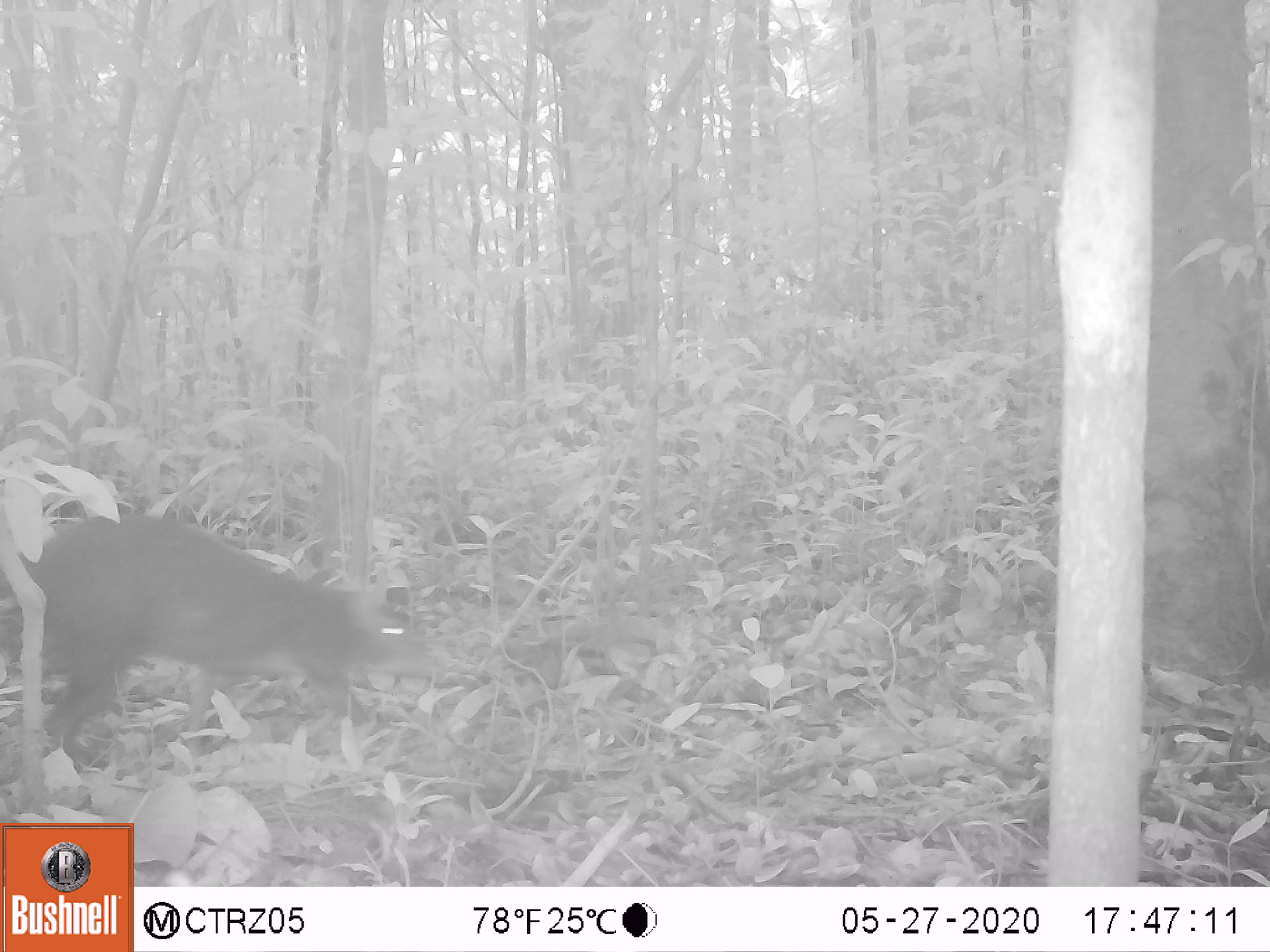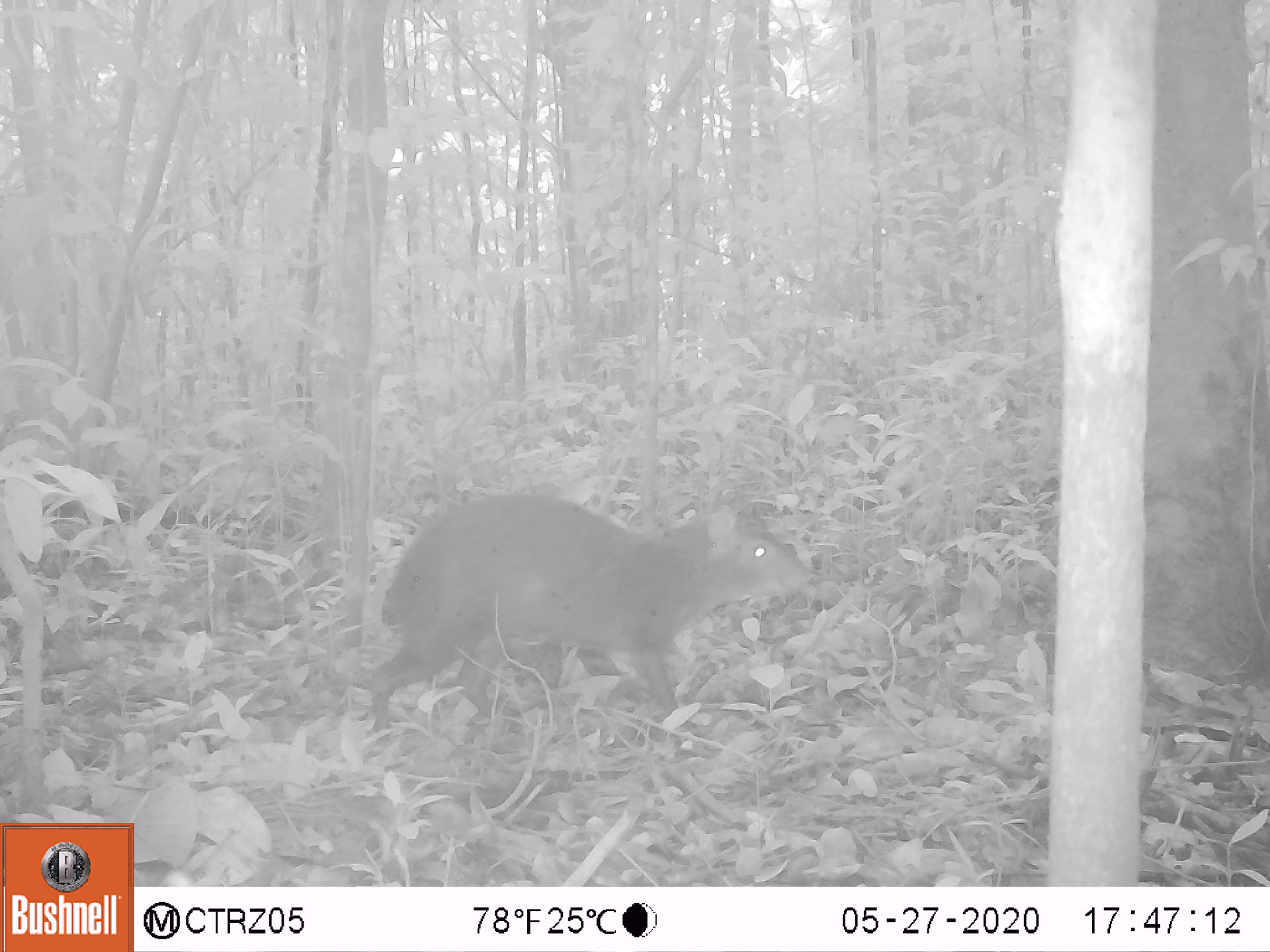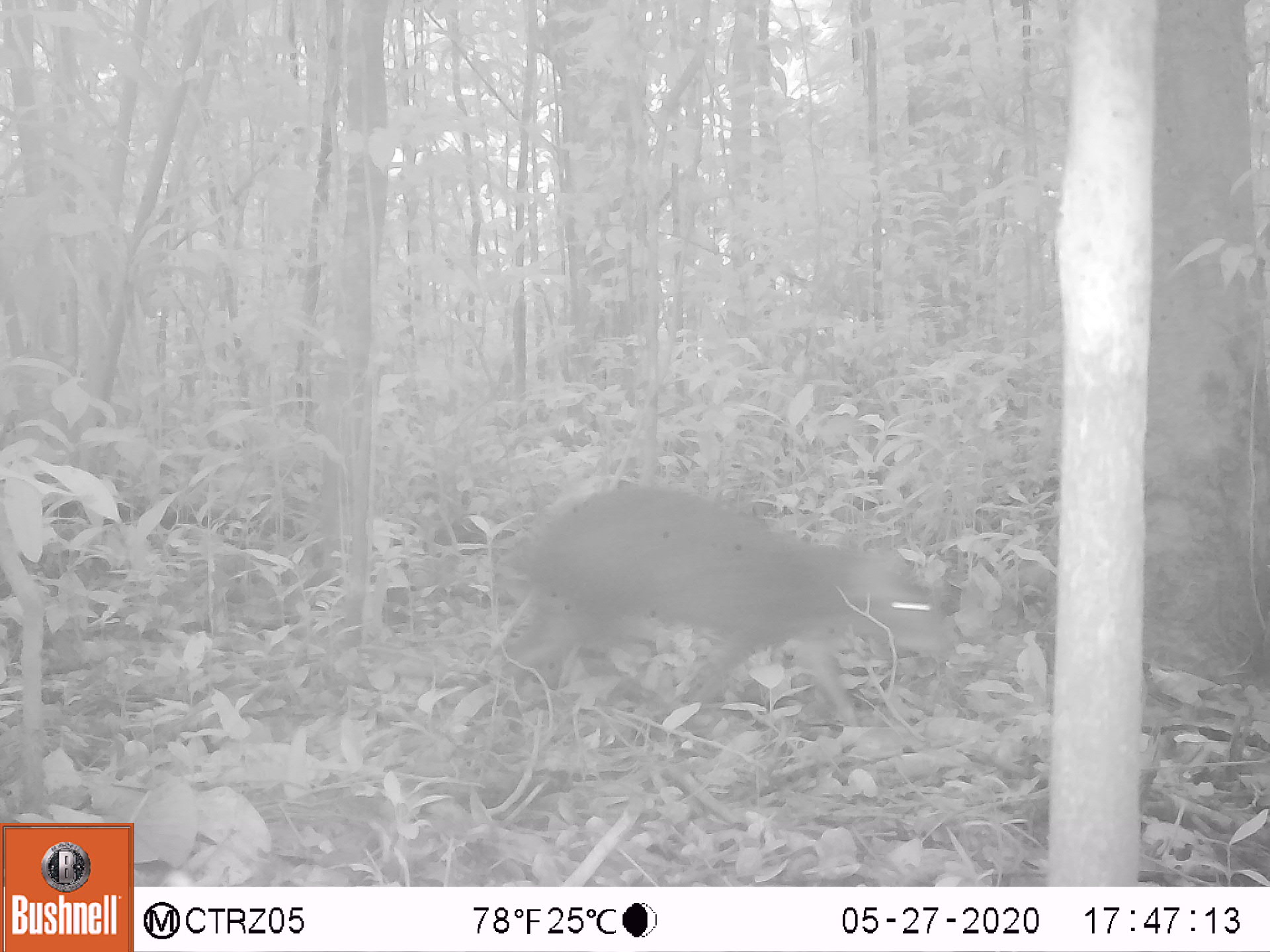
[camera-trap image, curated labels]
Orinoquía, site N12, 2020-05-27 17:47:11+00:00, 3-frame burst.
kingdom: Animalia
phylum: Chordata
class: Mammalia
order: Rodentia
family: Dasyproctidae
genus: Dasyprocta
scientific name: Dasyprocta fuliginosa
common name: black agouti